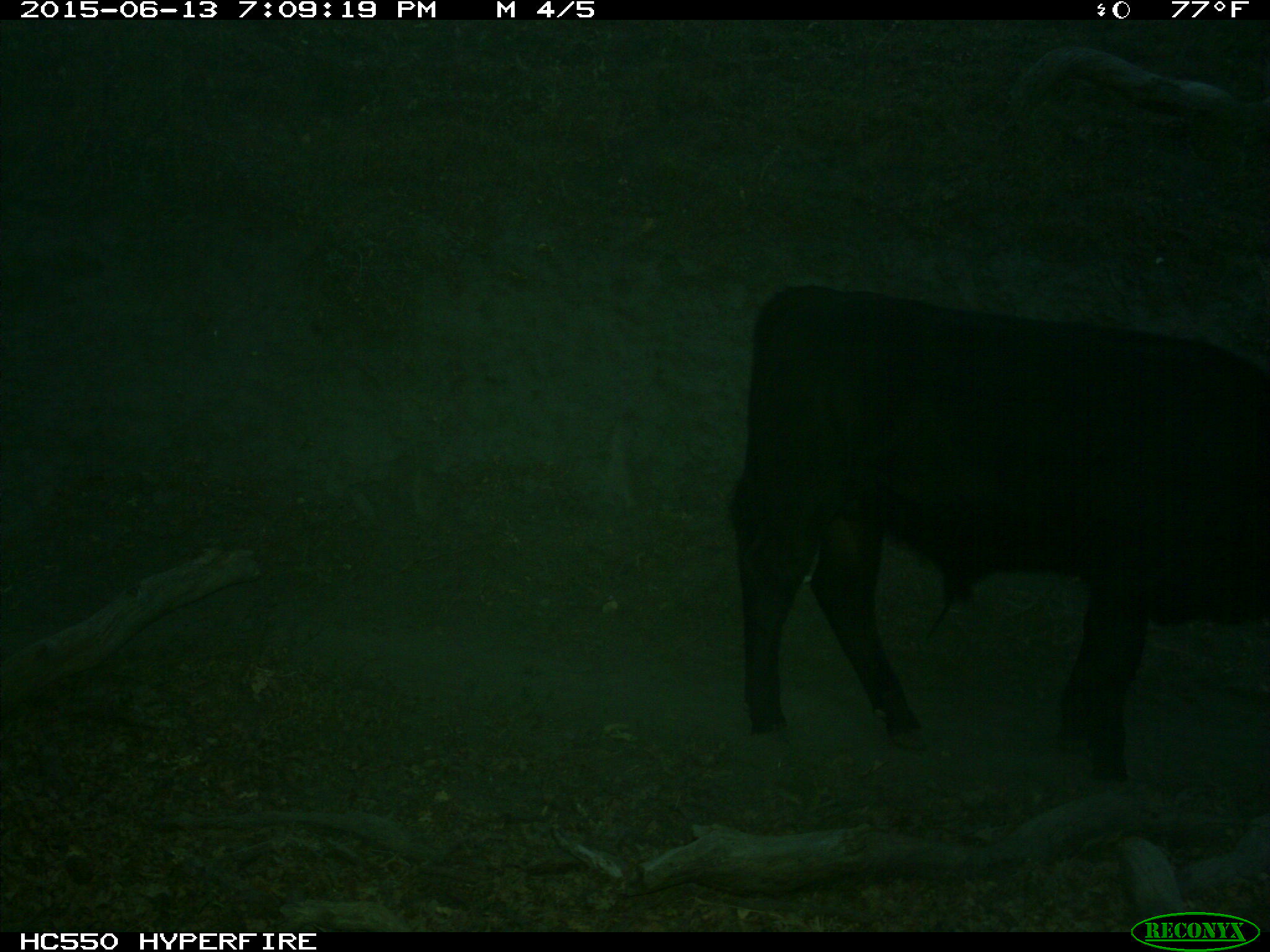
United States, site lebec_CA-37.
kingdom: Animalia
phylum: Chordata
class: Mammalia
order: Artiodactyla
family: Bovidae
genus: Bos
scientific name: Bos taurus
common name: domestic cow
Bos taurus (domestic cow).